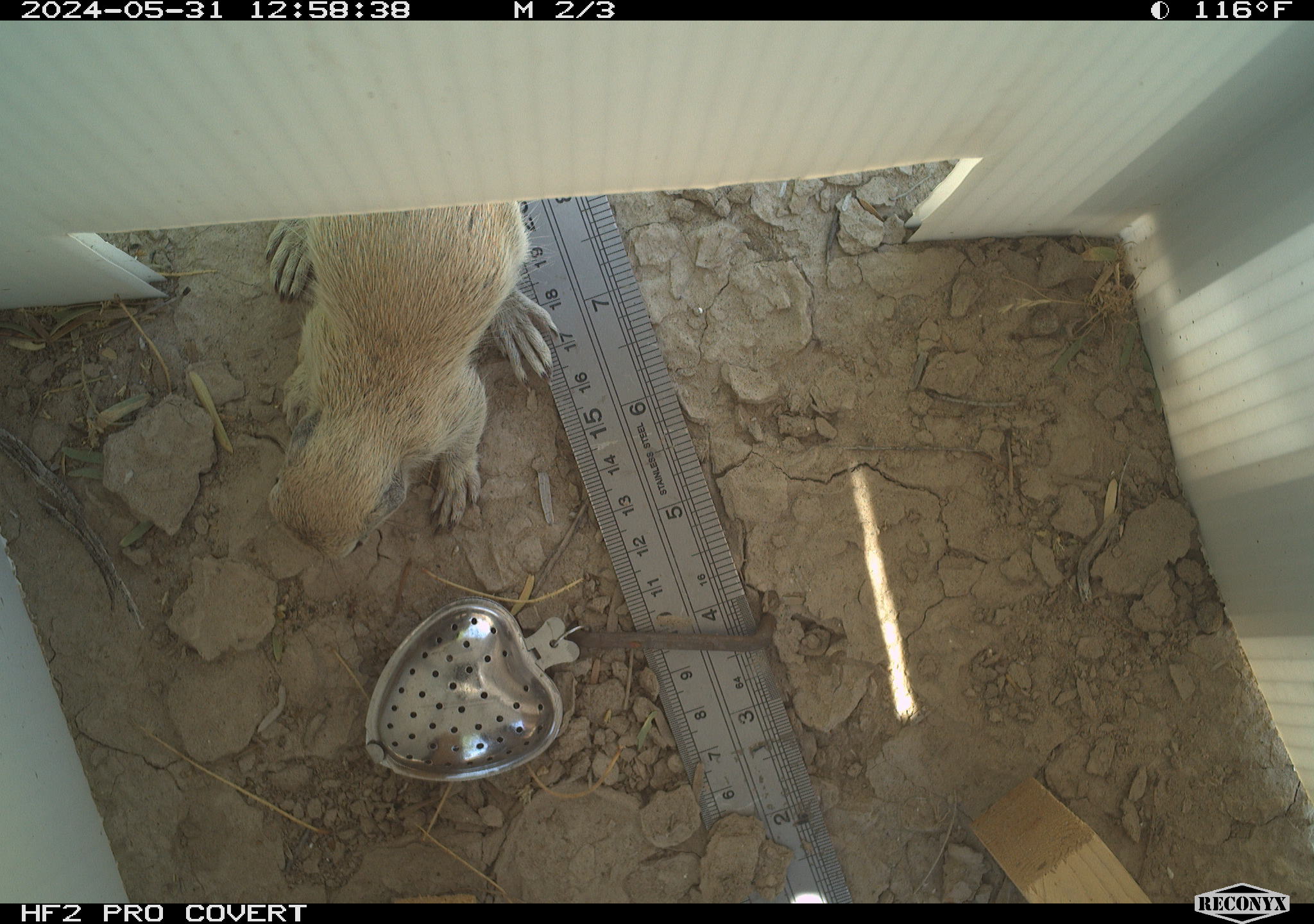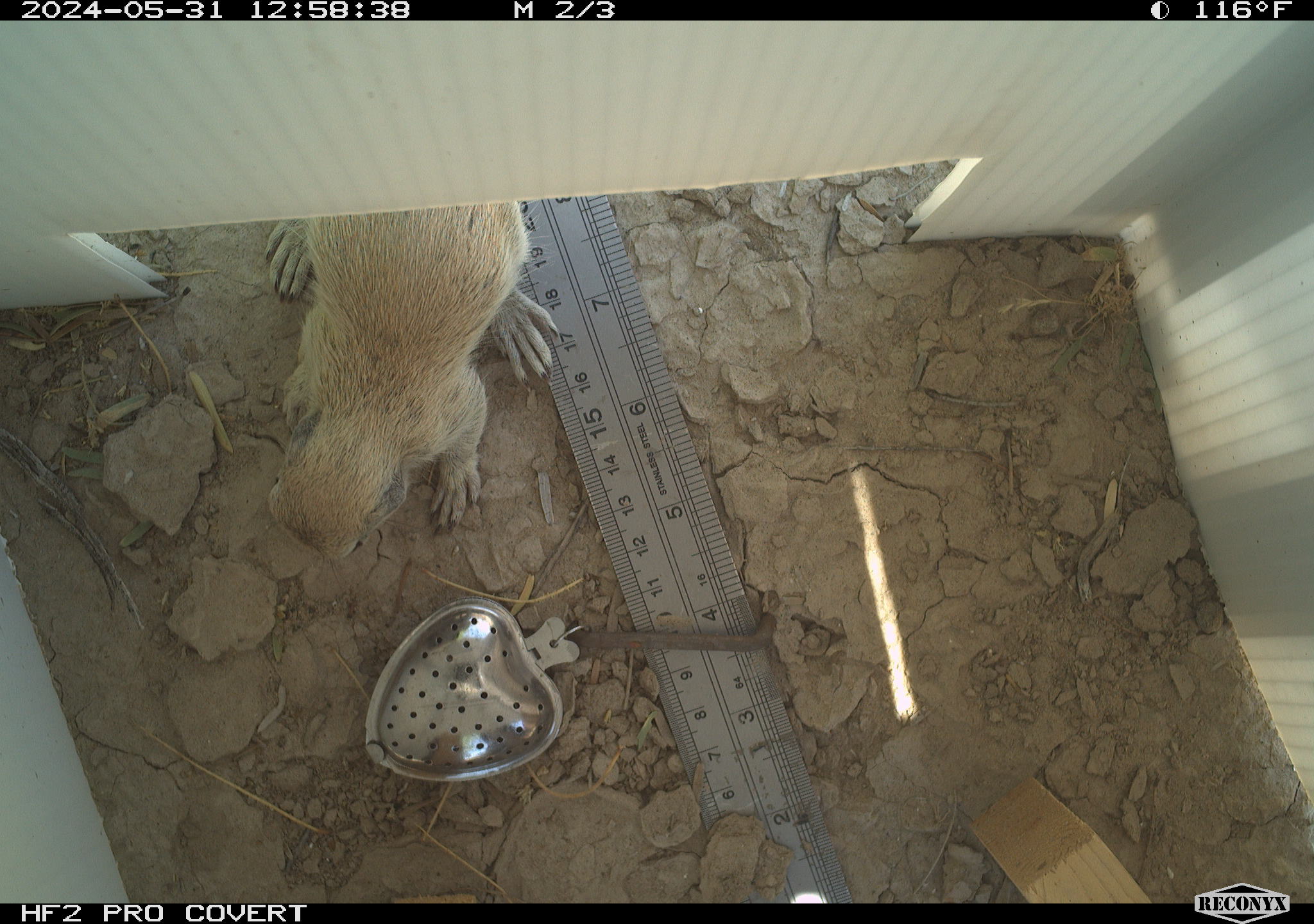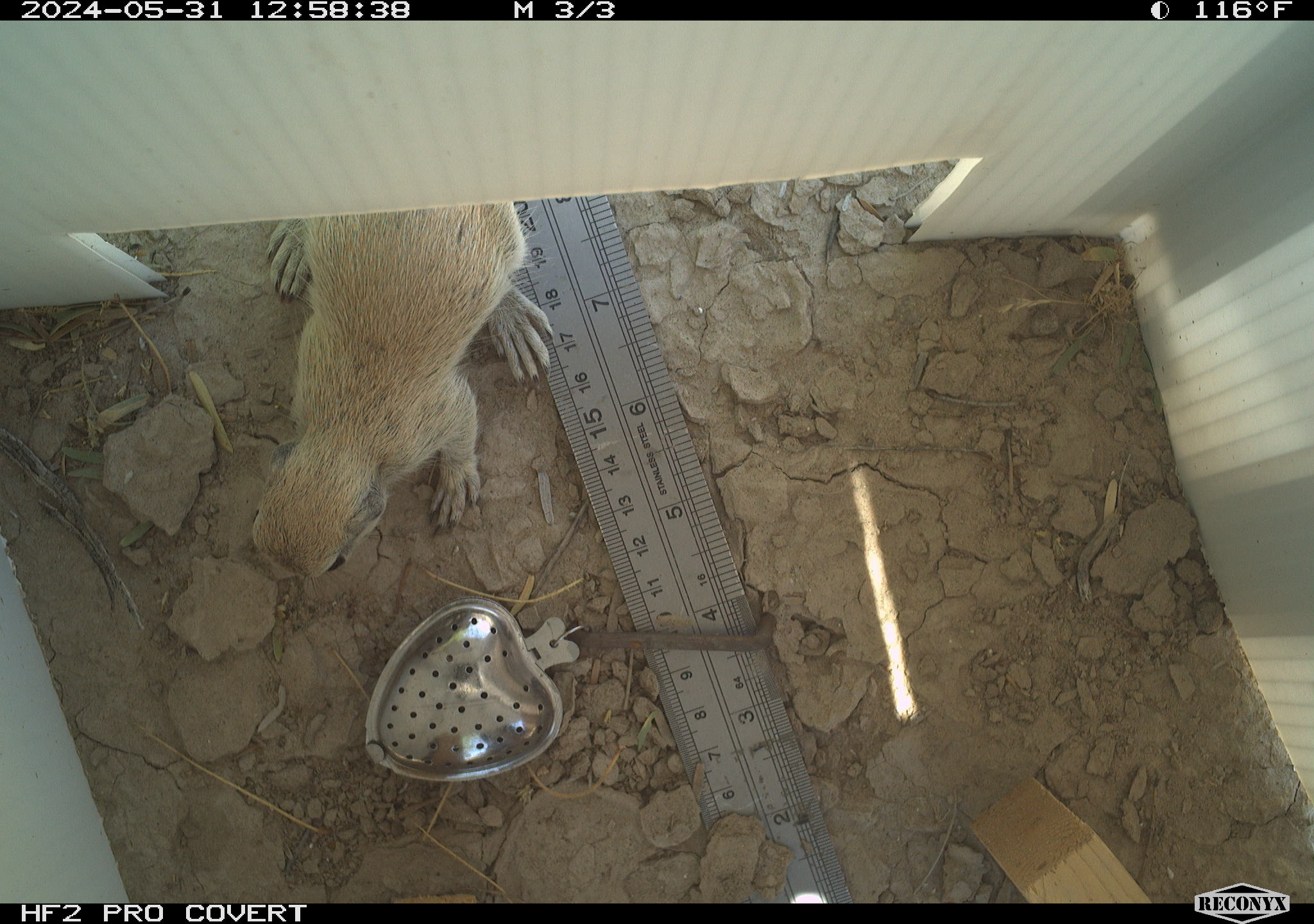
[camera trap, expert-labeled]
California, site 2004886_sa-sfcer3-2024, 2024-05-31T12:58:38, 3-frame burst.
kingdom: Animalia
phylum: Chordata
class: Mammalia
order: Rodentia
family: Sciuridae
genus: Xerospermophilus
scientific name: Xerospermophilus tereticaudus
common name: round-tailed ground squirrel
Round-tailed ground squirrel (Xerospermophilus tereticaudus).